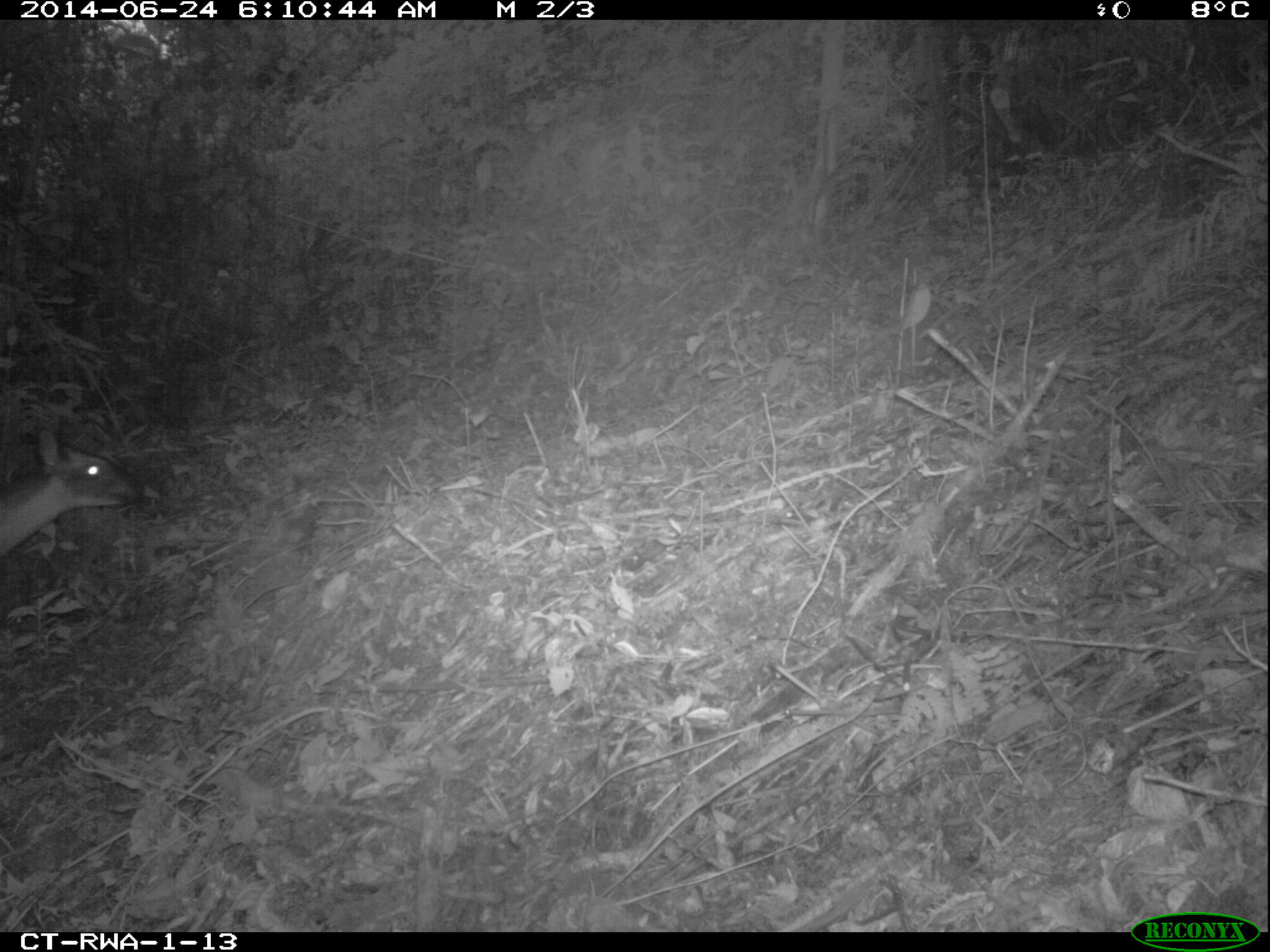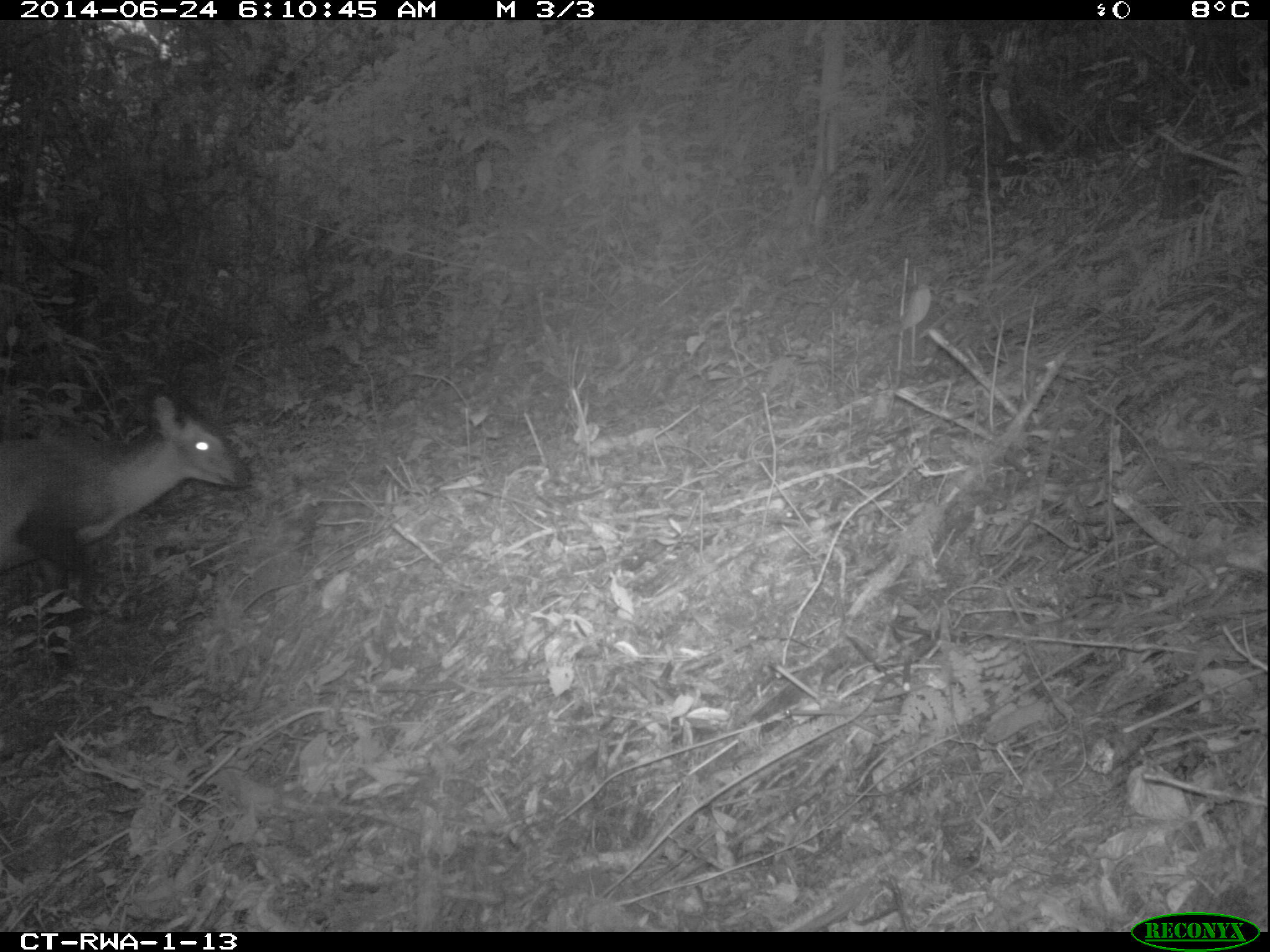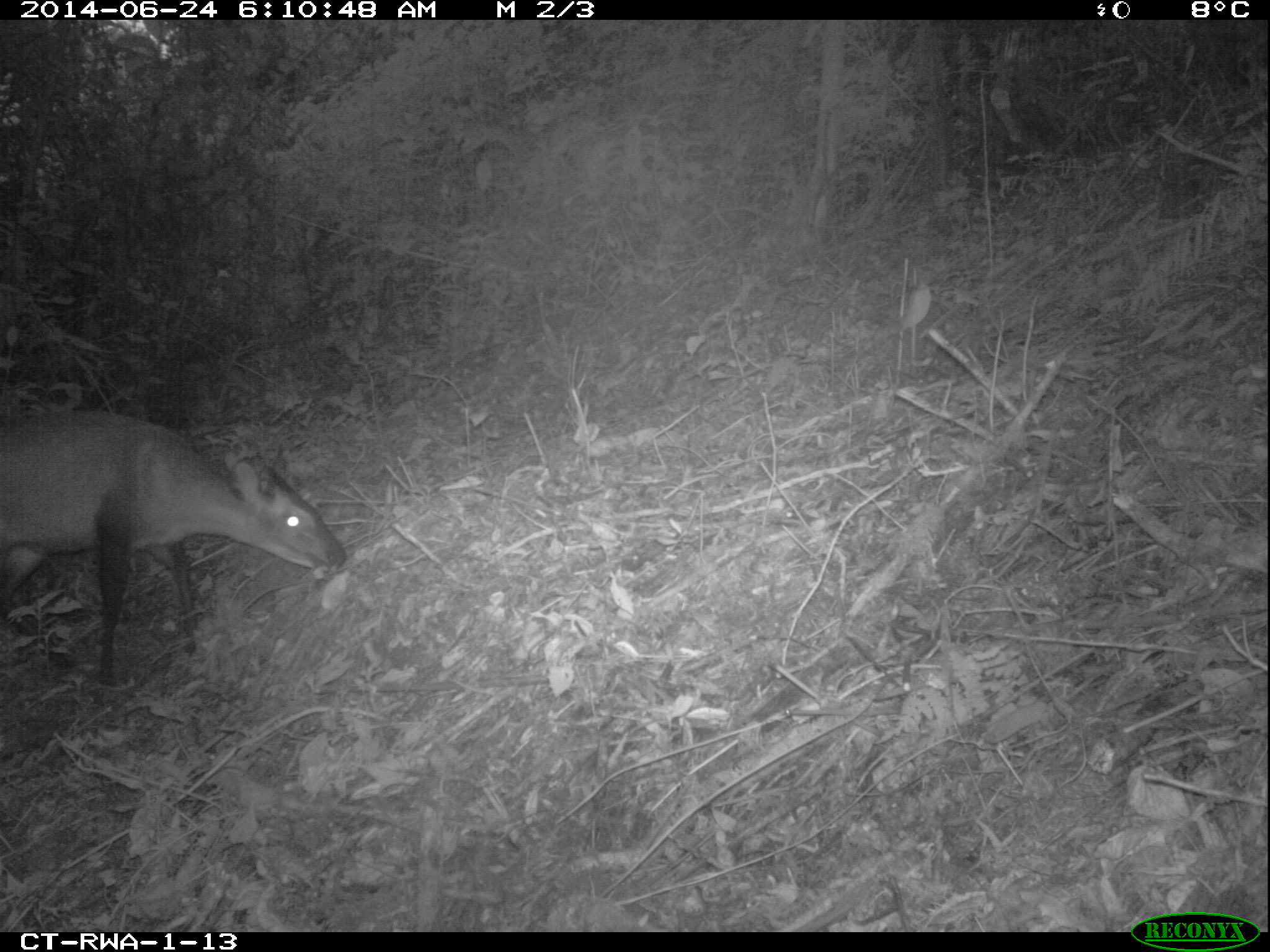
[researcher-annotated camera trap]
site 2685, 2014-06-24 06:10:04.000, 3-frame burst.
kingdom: Animalia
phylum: Chordata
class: Mammalia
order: Artiodactyla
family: Bovidae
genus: Cephalophus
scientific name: Cephalophus nigrifrons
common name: black-fronted duiker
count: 1